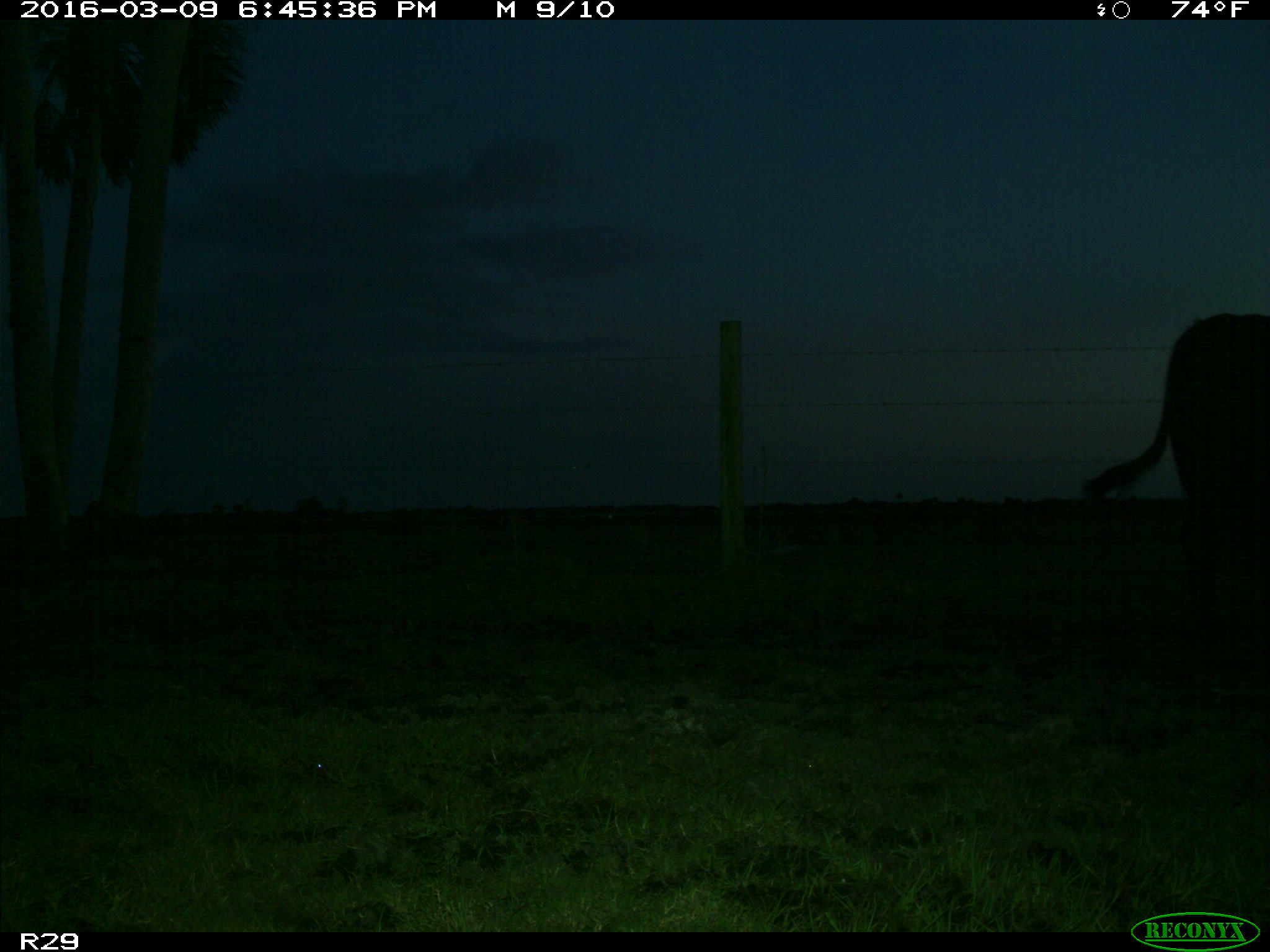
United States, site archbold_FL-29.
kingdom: Animalia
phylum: Chordata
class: Mammalia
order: Artiodactyla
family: Bovidae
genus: Bos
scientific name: Bos taurus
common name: domestic cow